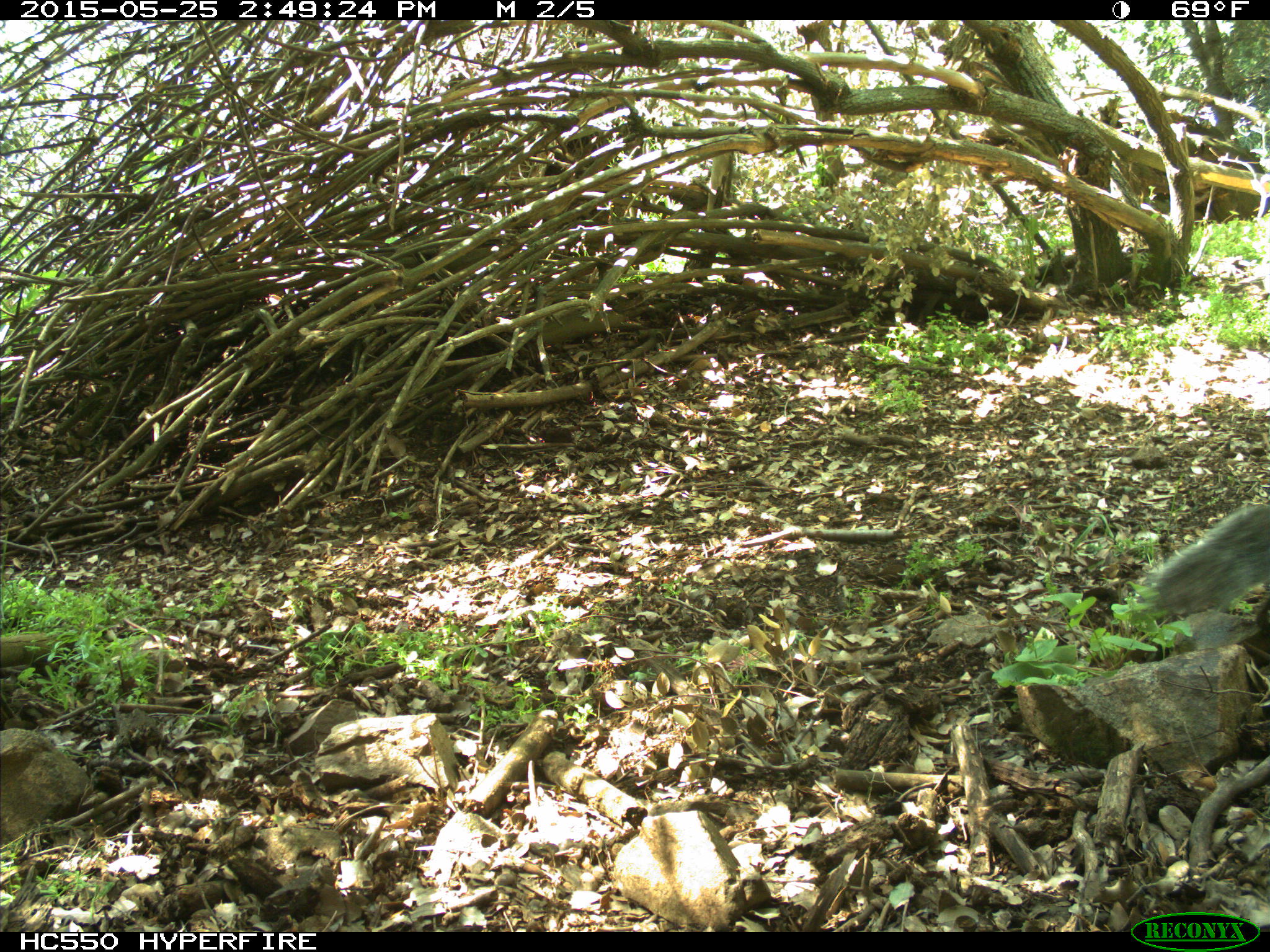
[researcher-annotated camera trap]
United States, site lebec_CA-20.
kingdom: Animalia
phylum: Chordata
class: Mammalia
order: Rodentia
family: Sciuridae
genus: Sciurus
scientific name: Sciurus carolinensis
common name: eastern gray squirrel